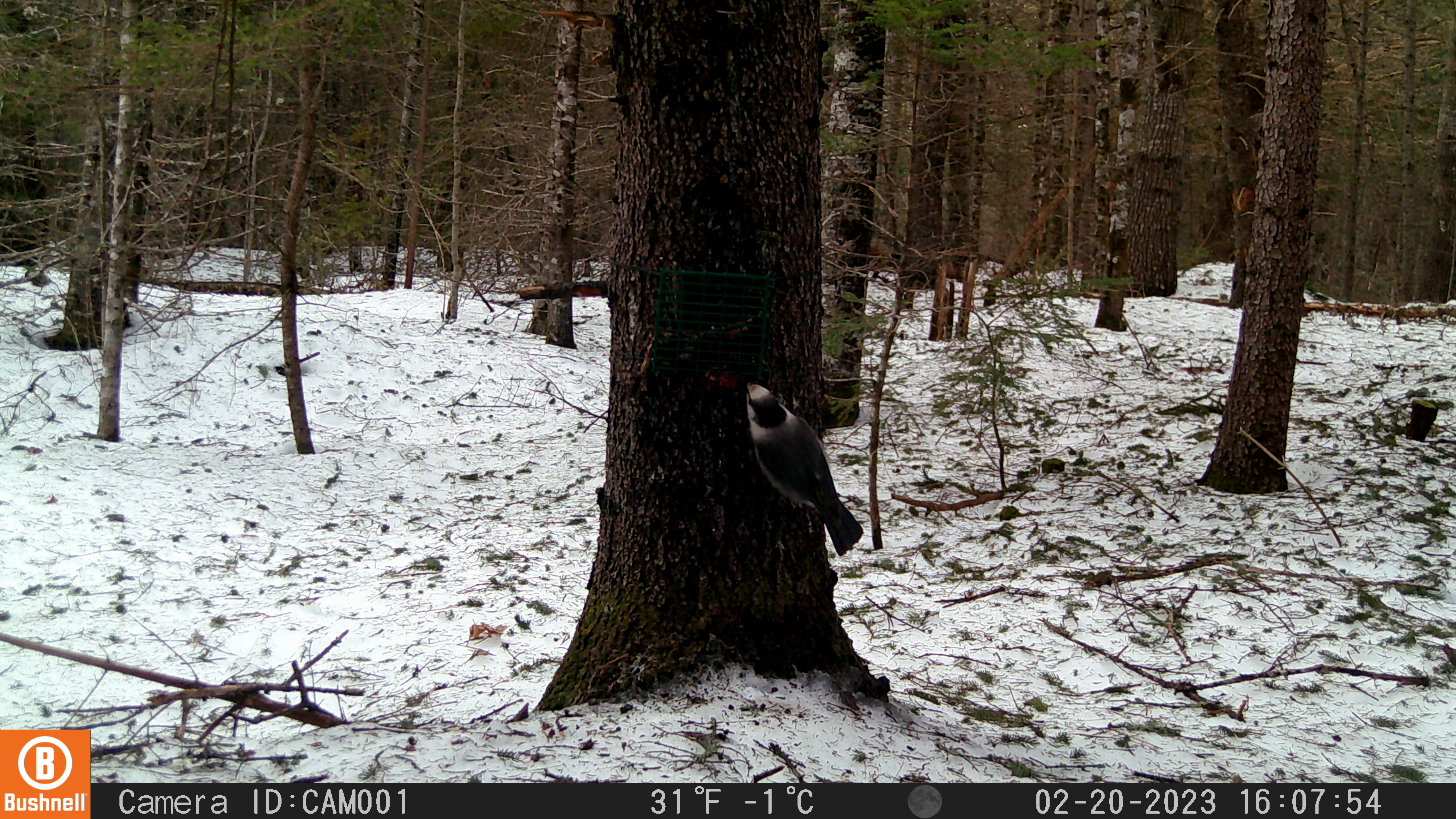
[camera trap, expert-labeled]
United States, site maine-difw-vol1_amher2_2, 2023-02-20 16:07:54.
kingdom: Animalia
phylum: Chordata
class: Aves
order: Passeriformes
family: Corvidae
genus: Perisoreus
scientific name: Perisoreus canadensis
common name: canada jay